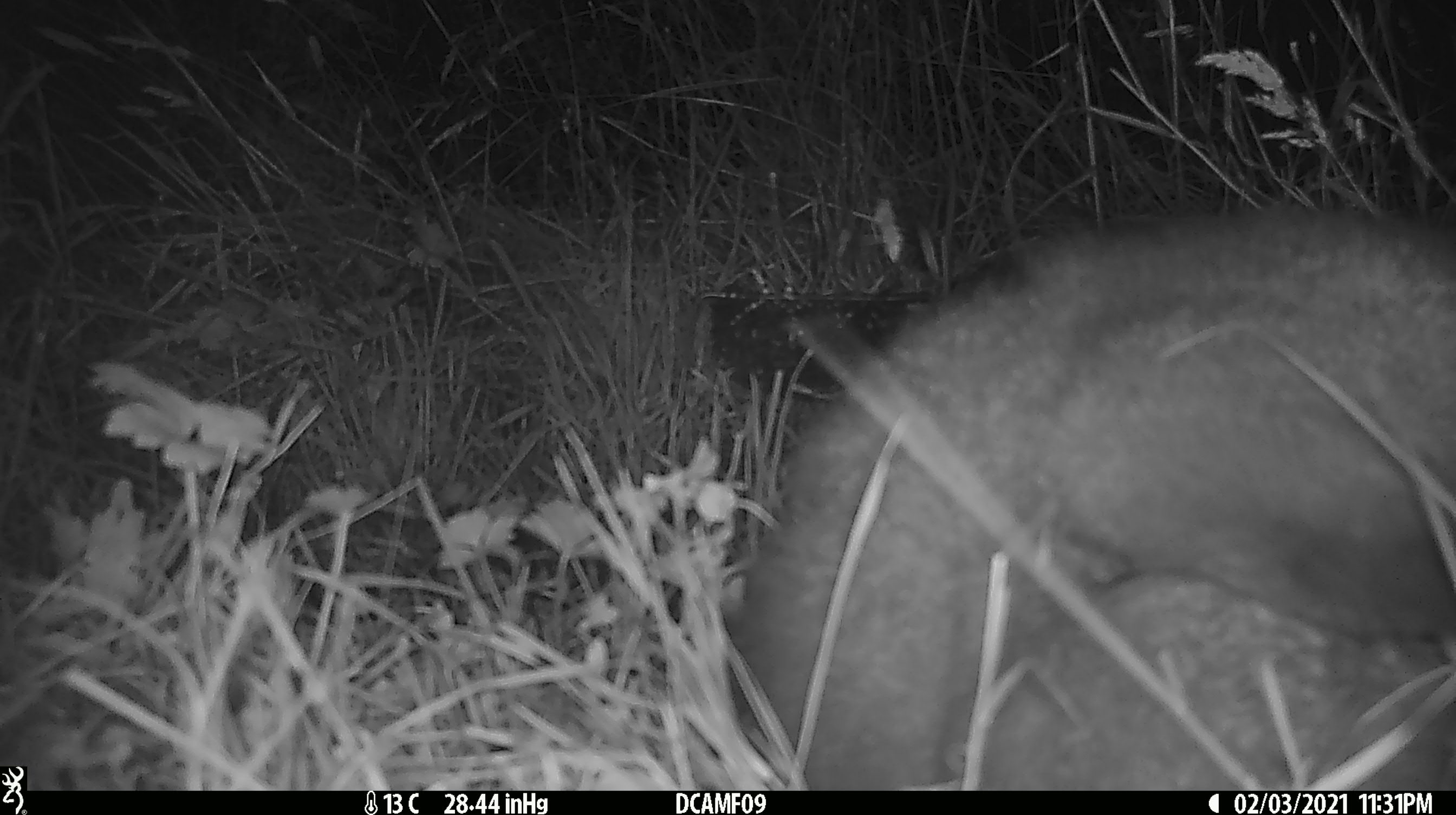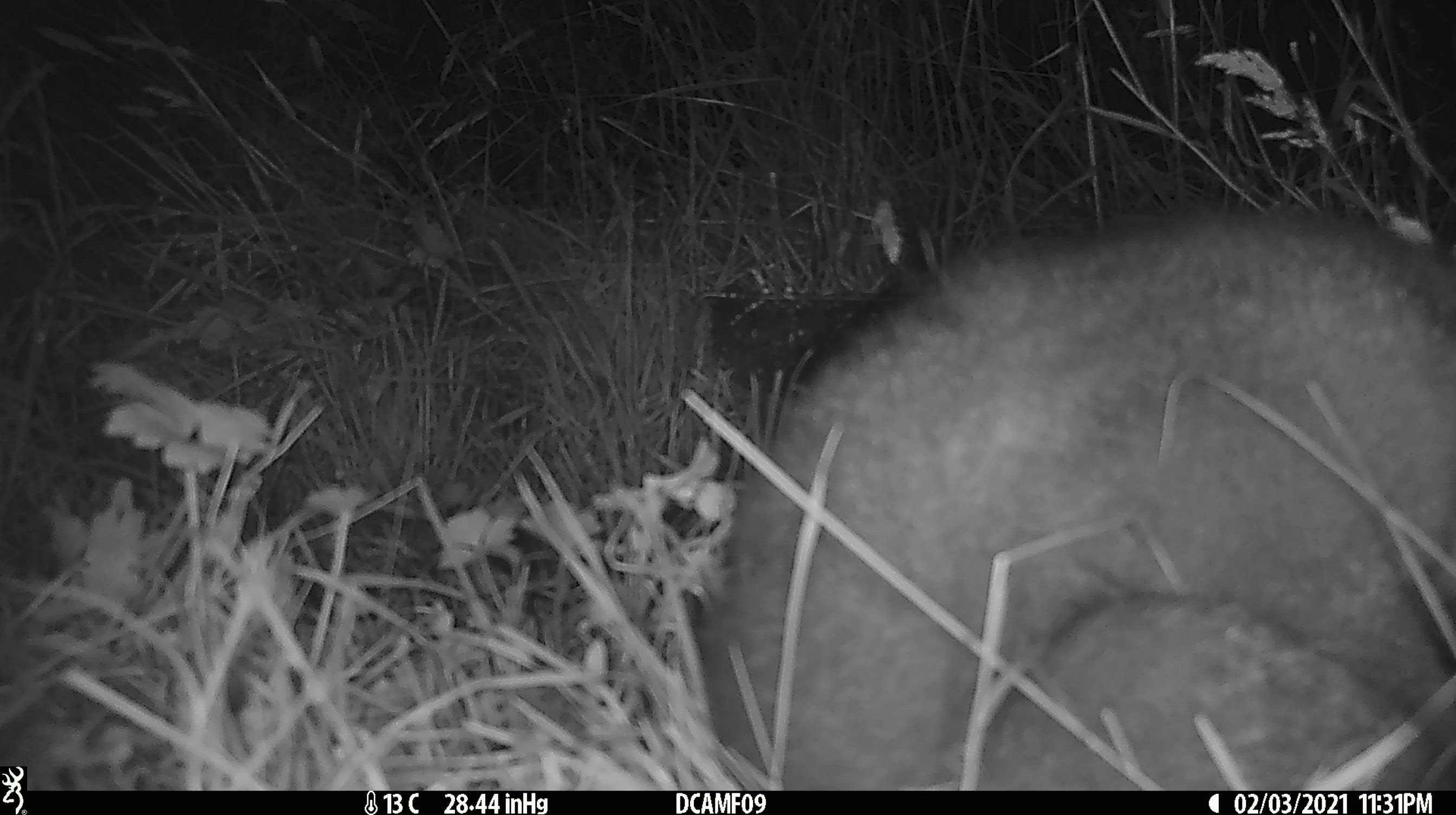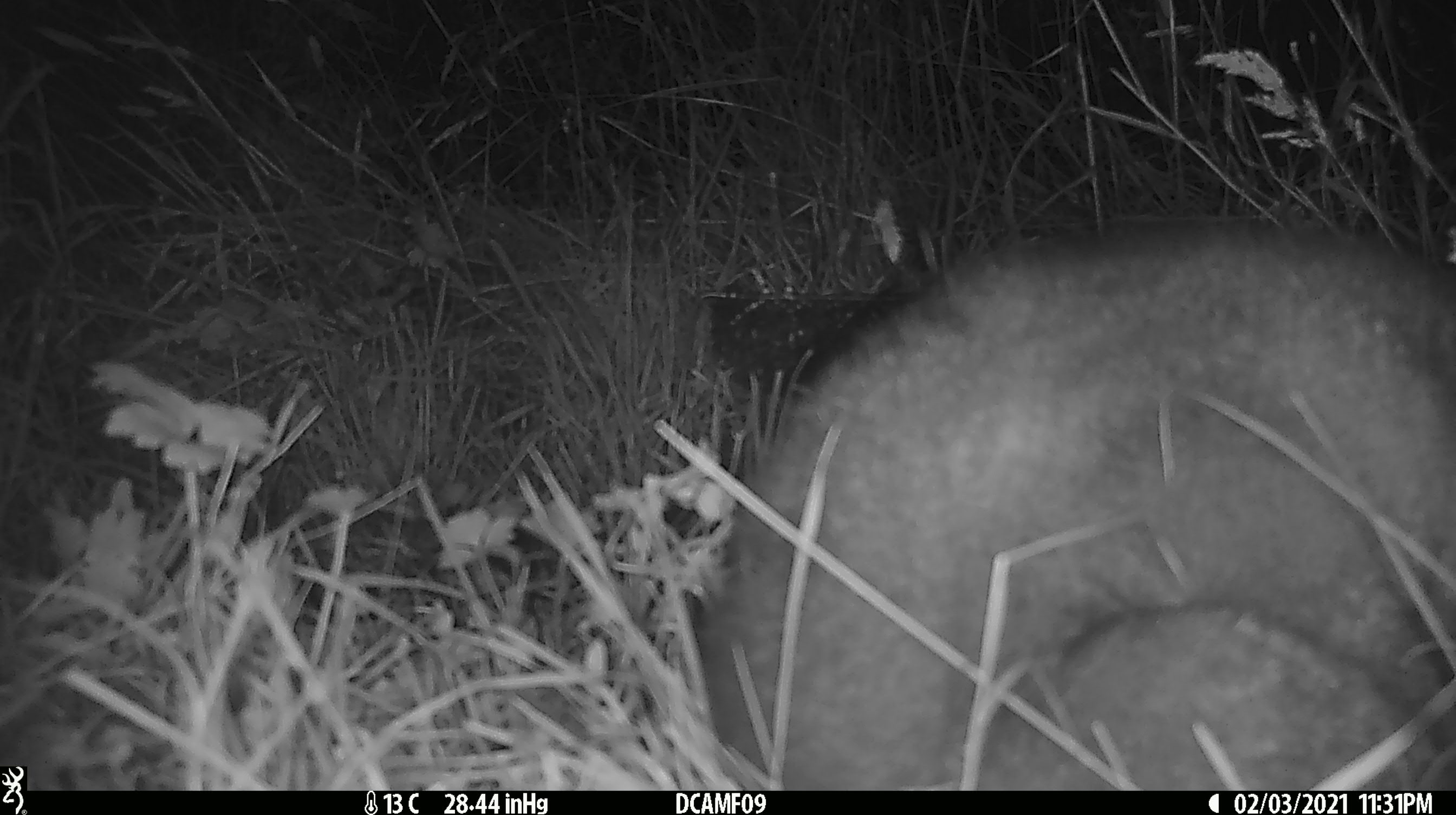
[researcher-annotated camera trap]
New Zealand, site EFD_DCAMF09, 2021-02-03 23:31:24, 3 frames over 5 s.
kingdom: Animalia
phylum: Chordata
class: Mammalia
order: Diprotodontia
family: Phalangeridae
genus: Trichosurus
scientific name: Trichosurus vulpecula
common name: common brushtail possum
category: possum